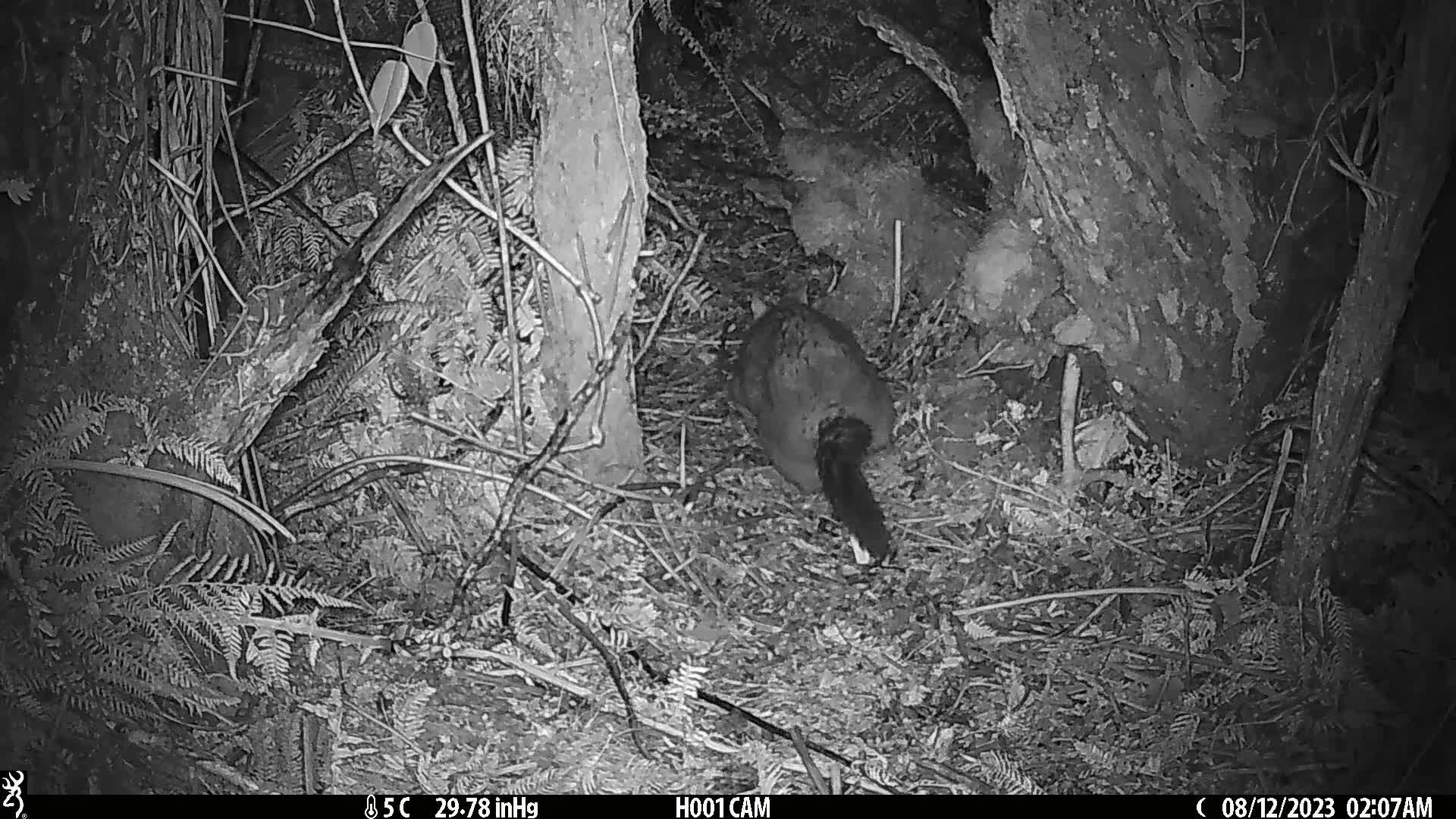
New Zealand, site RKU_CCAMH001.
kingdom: Animalia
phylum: Chordata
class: Mammalia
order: Diprotodontia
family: Phalangeridae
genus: Trichosurus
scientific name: Trichosurus vulpecula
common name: common brushtail possum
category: possum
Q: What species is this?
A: Possum (common brushtail possum) (Trichosurus vulpecula).